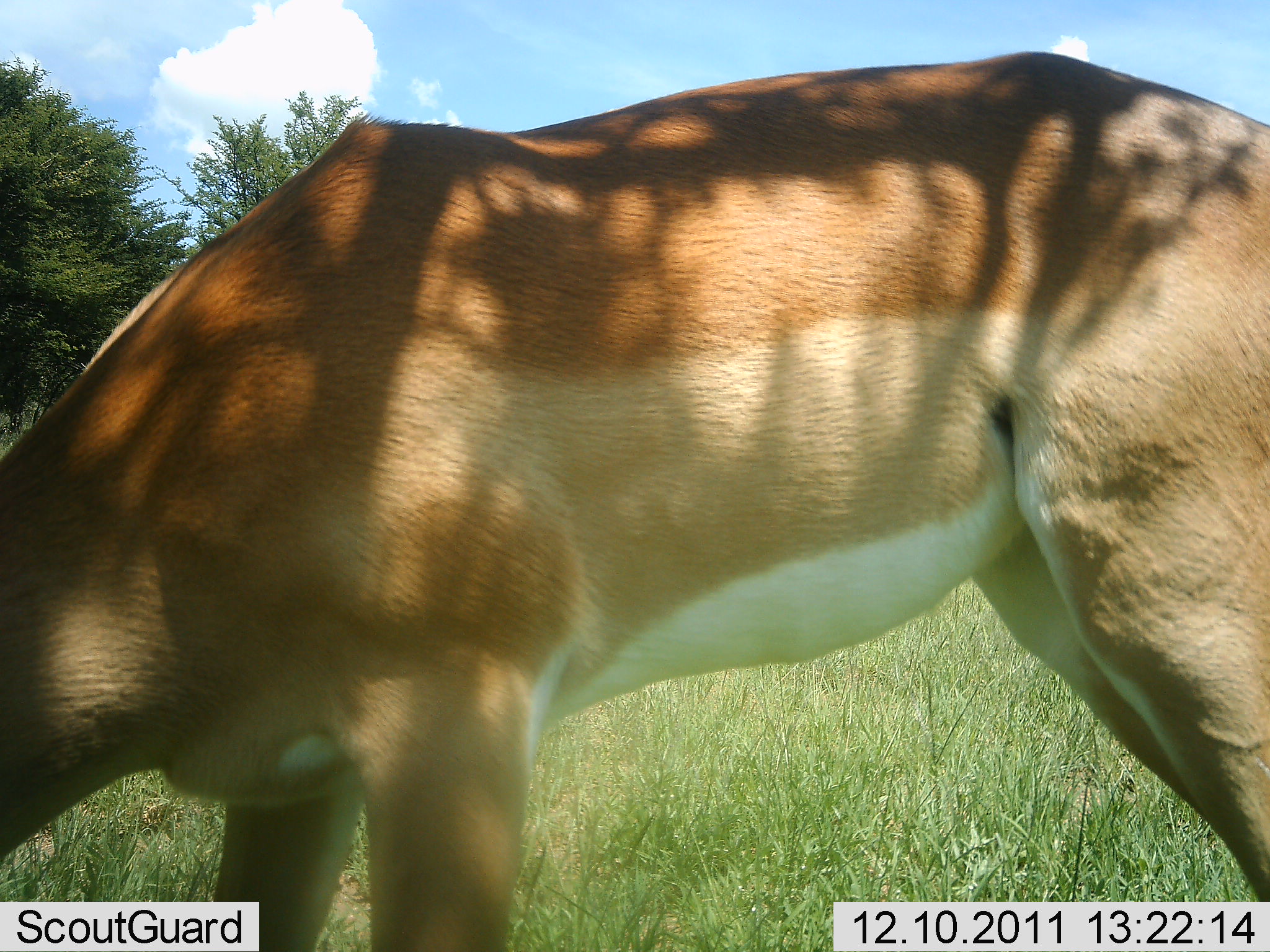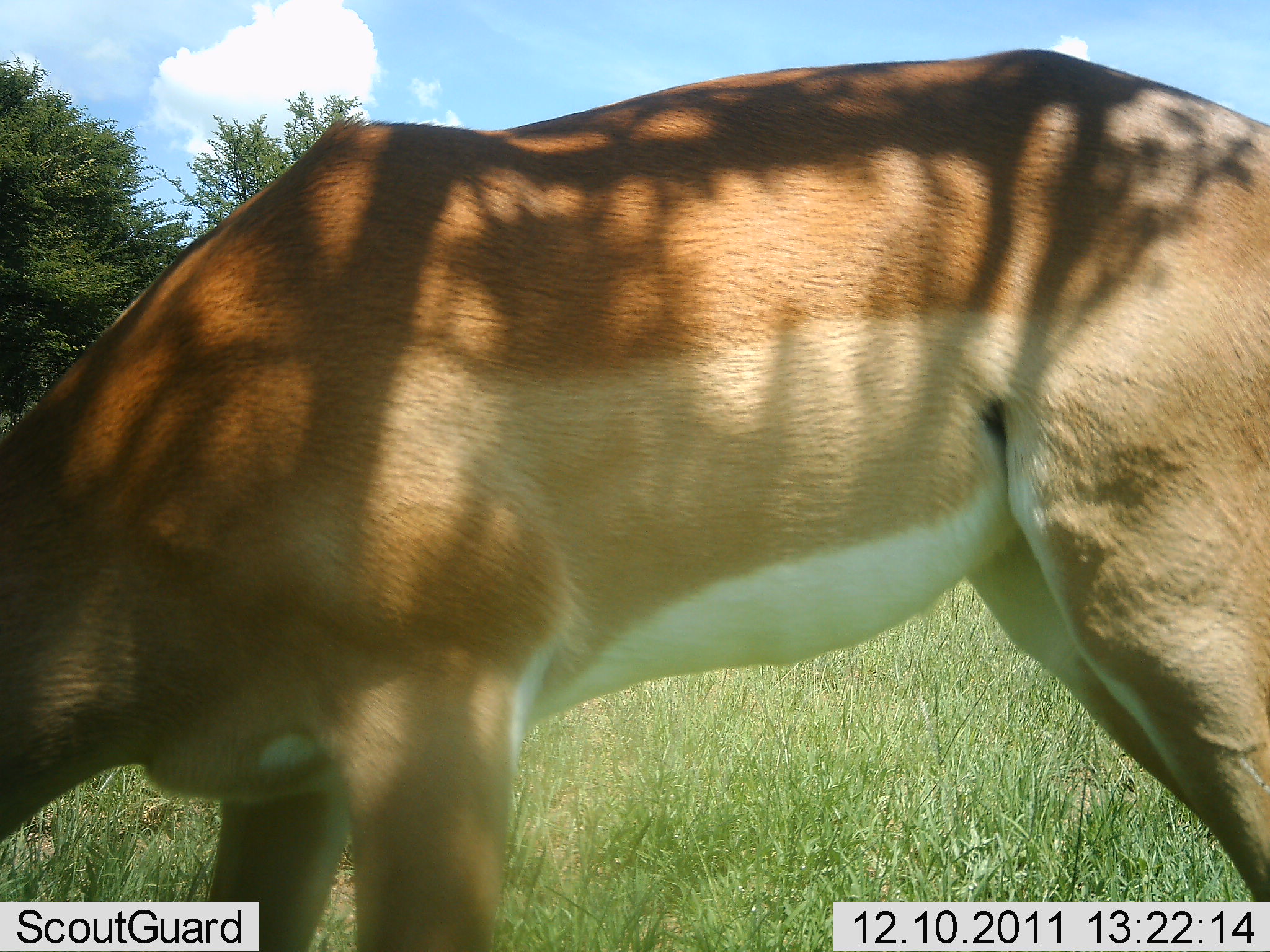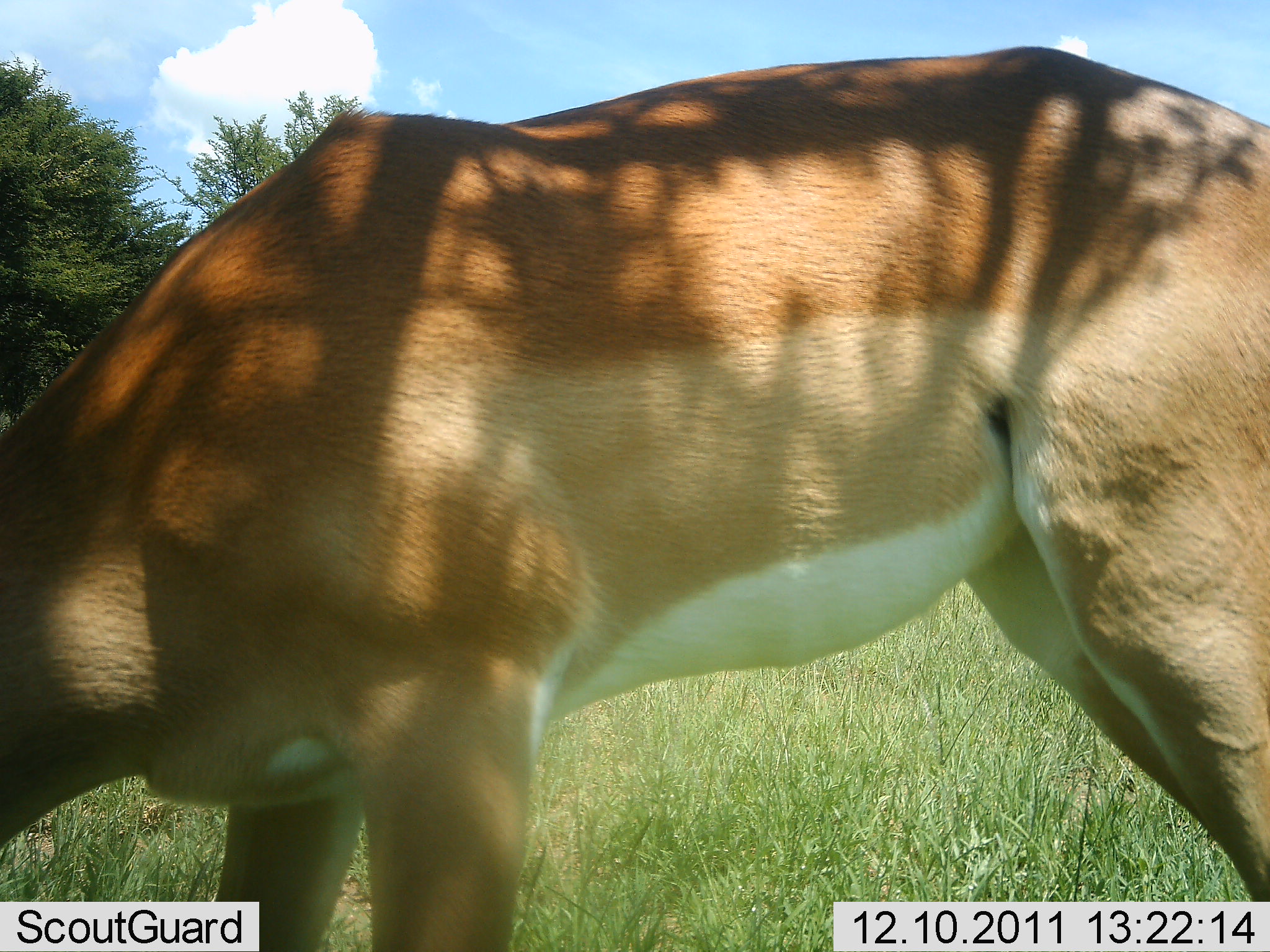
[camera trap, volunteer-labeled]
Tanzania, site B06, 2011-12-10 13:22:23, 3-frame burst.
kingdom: Animalia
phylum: Chordata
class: Mammalia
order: Artiodactyla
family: Bovidae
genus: Nanger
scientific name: Nanger granti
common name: grant's gazelle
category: gazellegrants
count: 1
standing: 36%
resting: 0%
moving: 0%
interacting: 0%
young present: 0%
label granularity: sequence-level